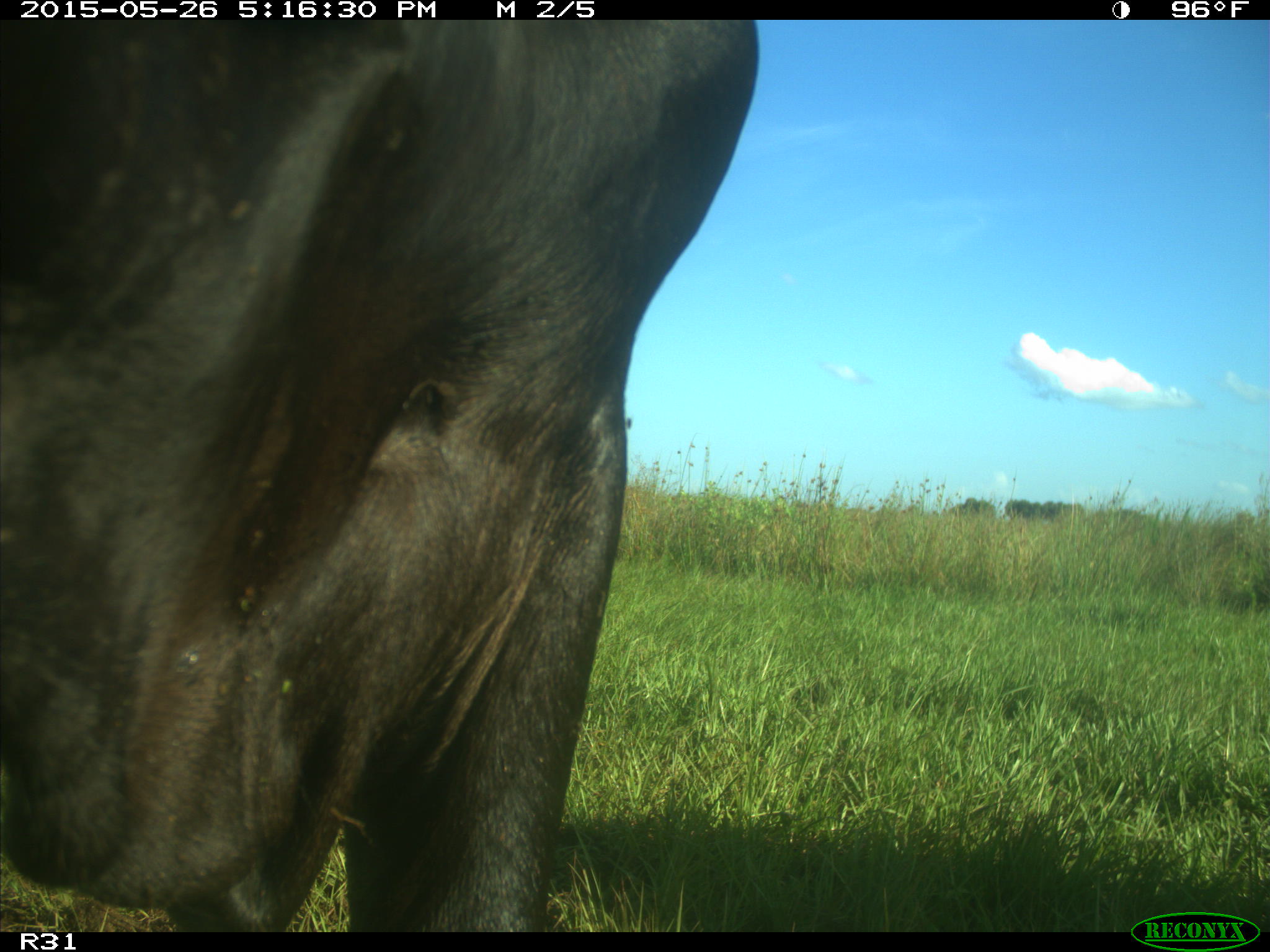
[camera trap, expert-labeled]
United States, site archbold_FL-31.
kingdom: Animalia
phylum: Chordata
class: Mammalia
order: Artiodactyla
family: Bovidae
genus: Bos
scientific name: Bos taurus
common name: domestic cow